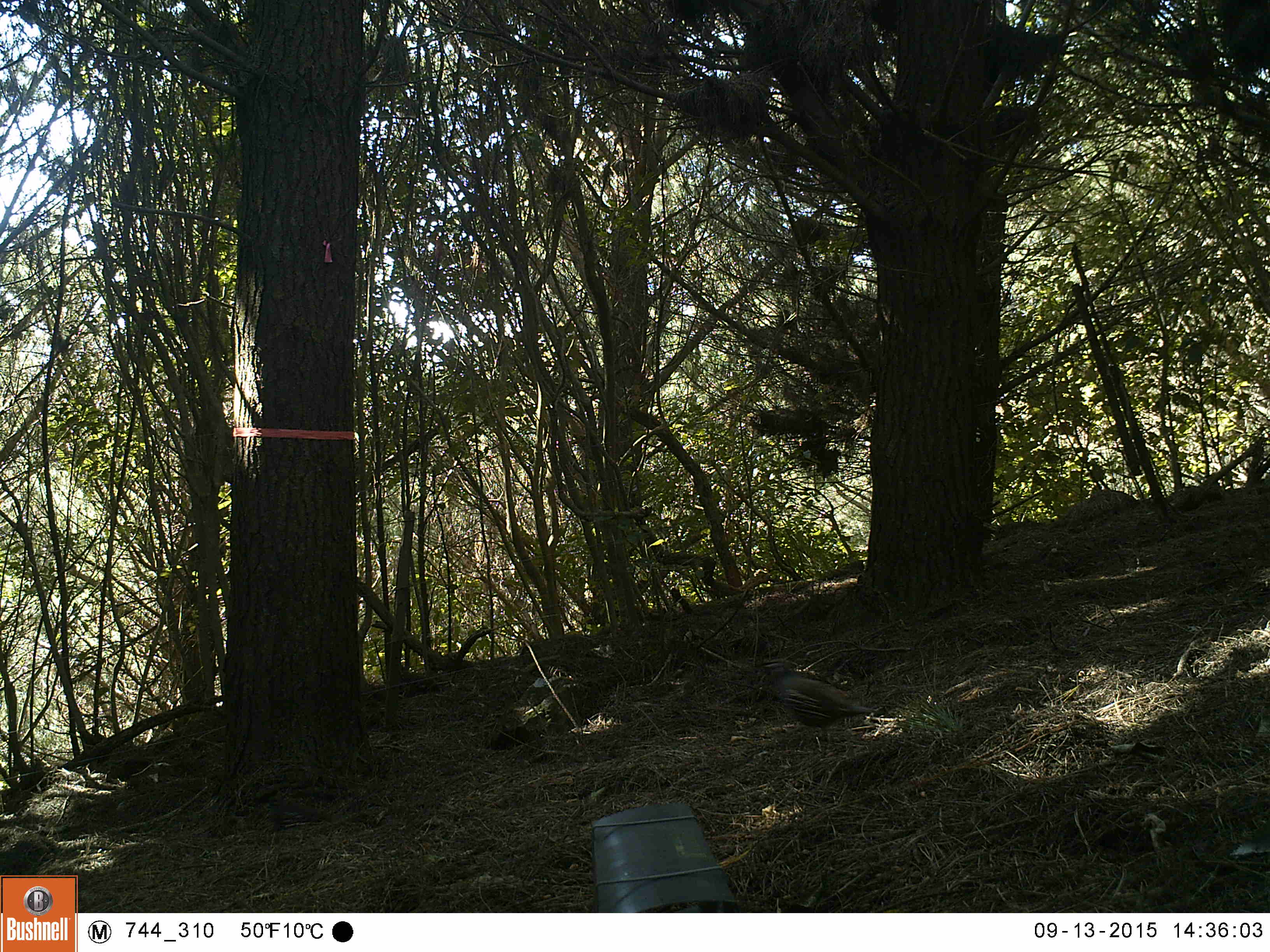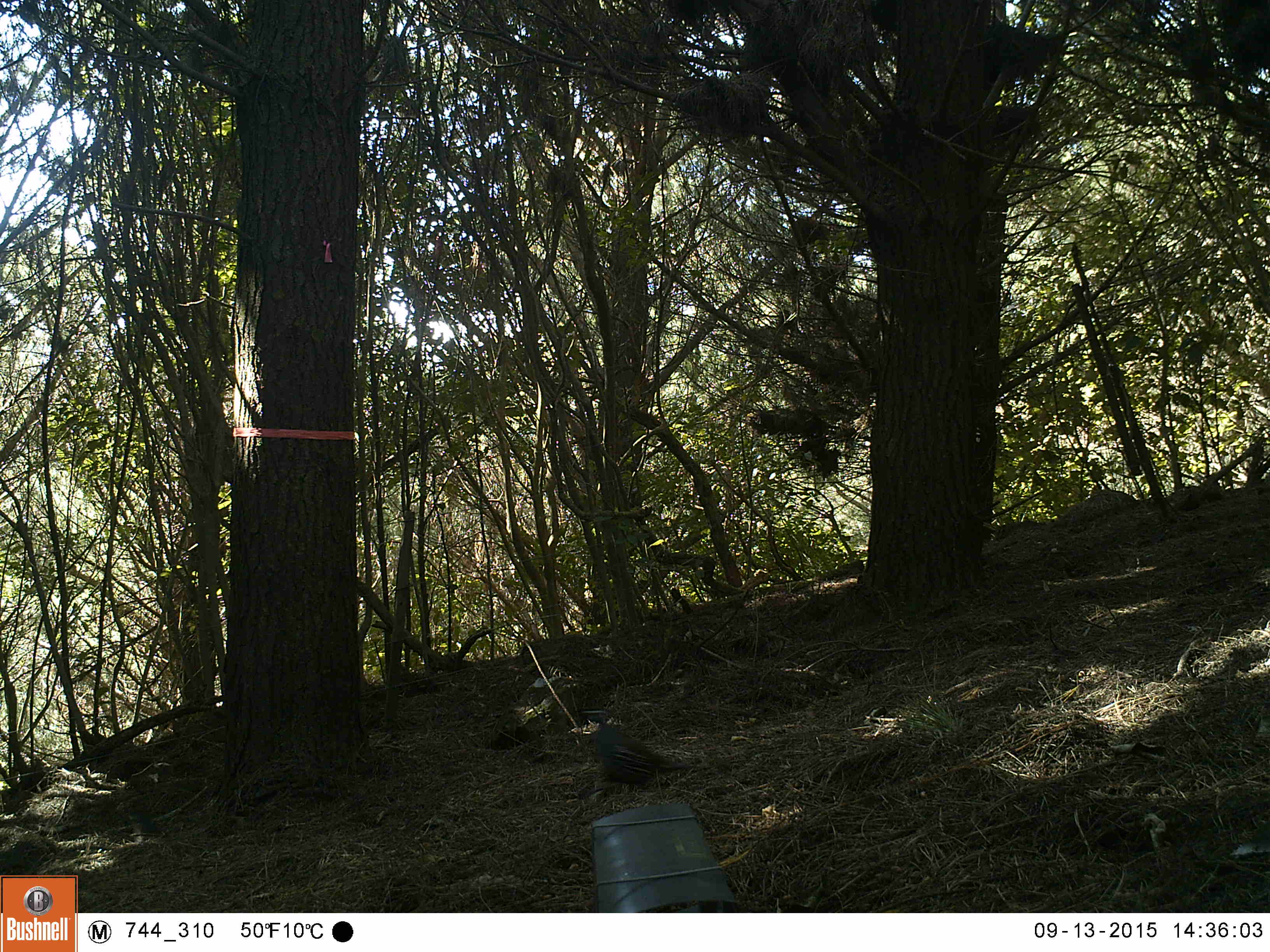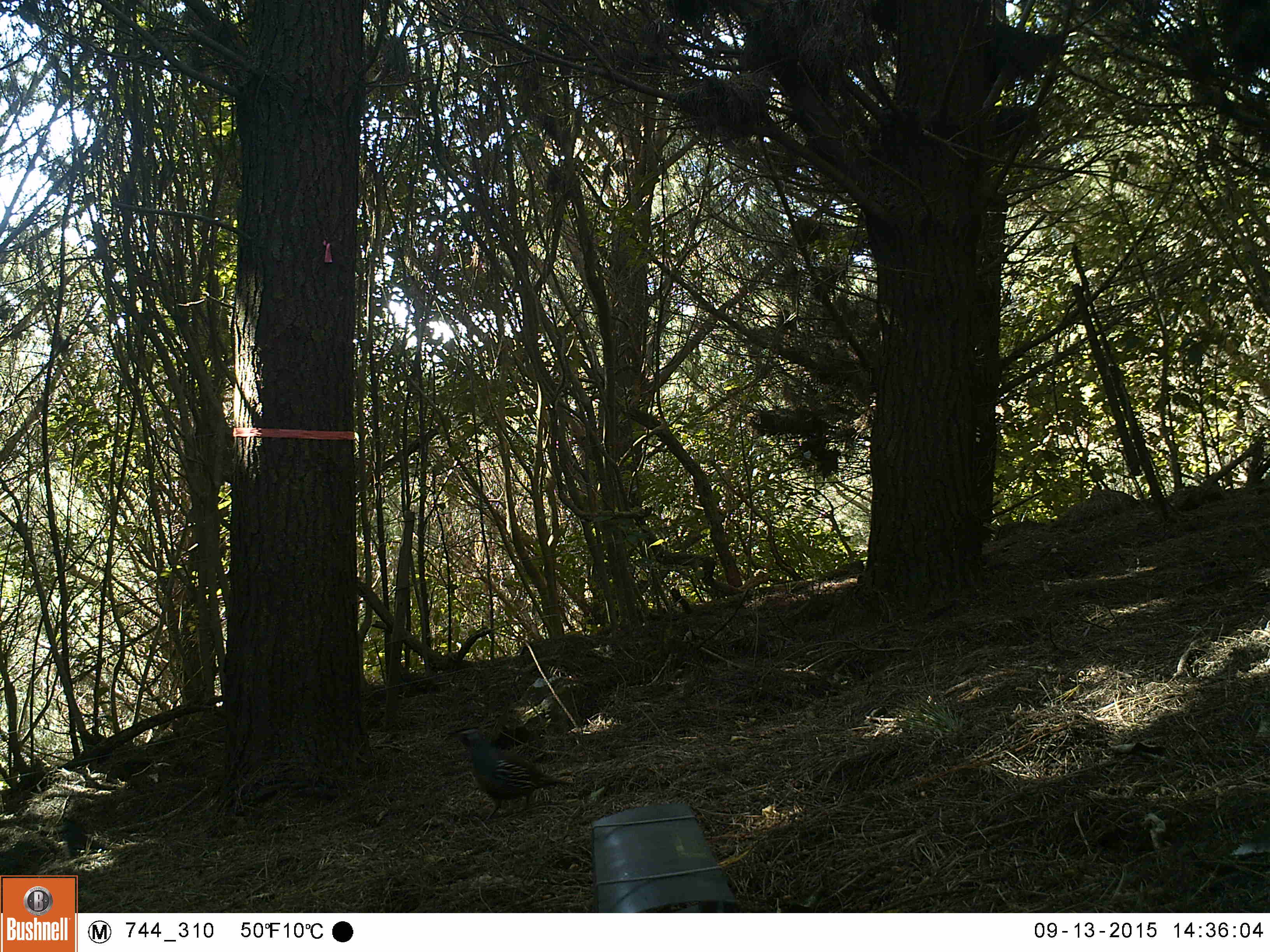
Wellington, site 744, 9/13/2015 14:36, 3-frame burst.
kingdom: Animalia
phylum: Chordata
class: Aves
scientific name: Aves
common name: bird